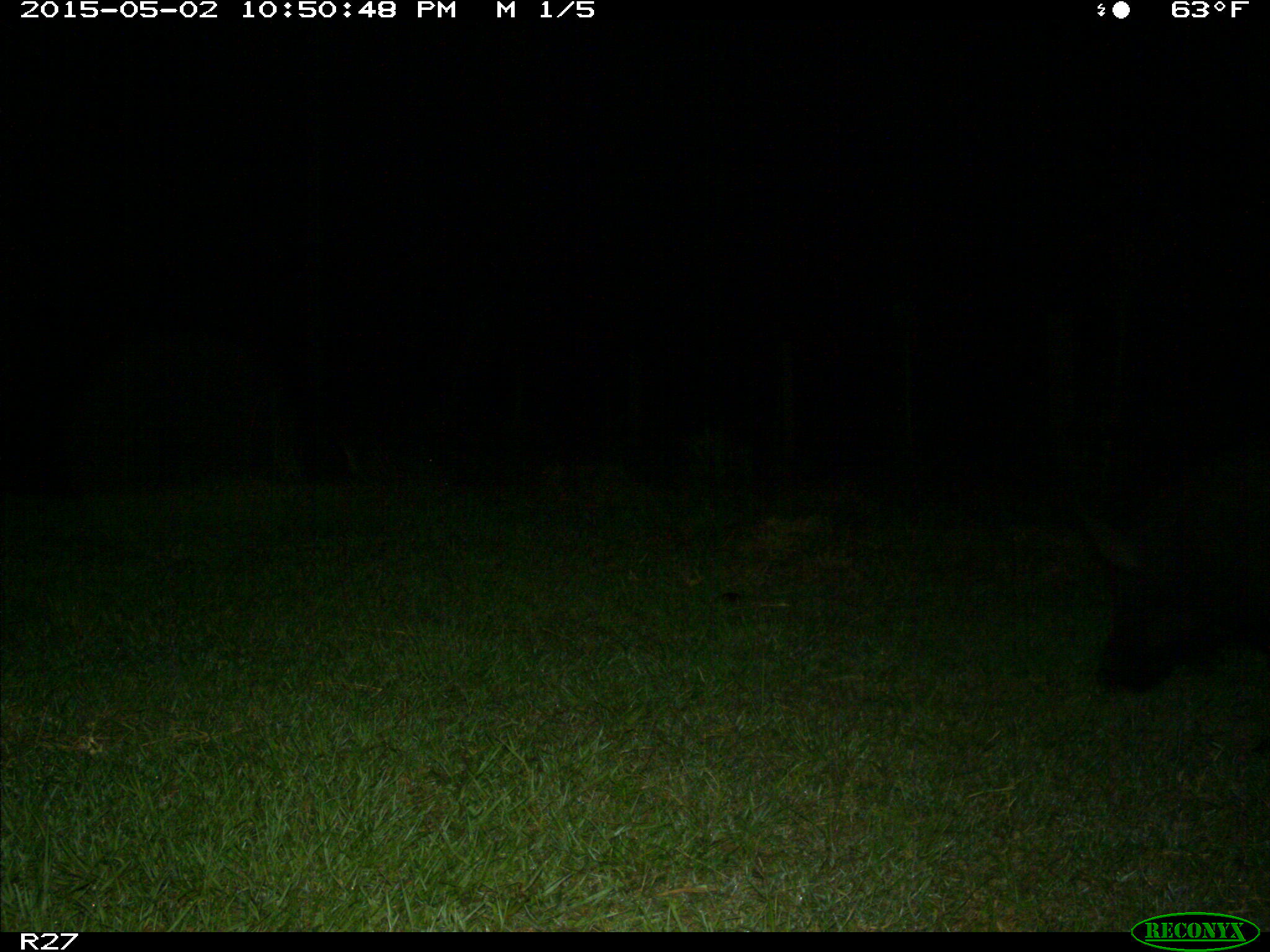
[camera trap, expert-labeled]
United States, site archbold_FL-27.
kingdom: Animalia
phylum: Chordata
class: Mammalia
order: Artiodactyla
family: Suidae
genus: Sus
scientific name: Sus scrofa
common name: wild boar